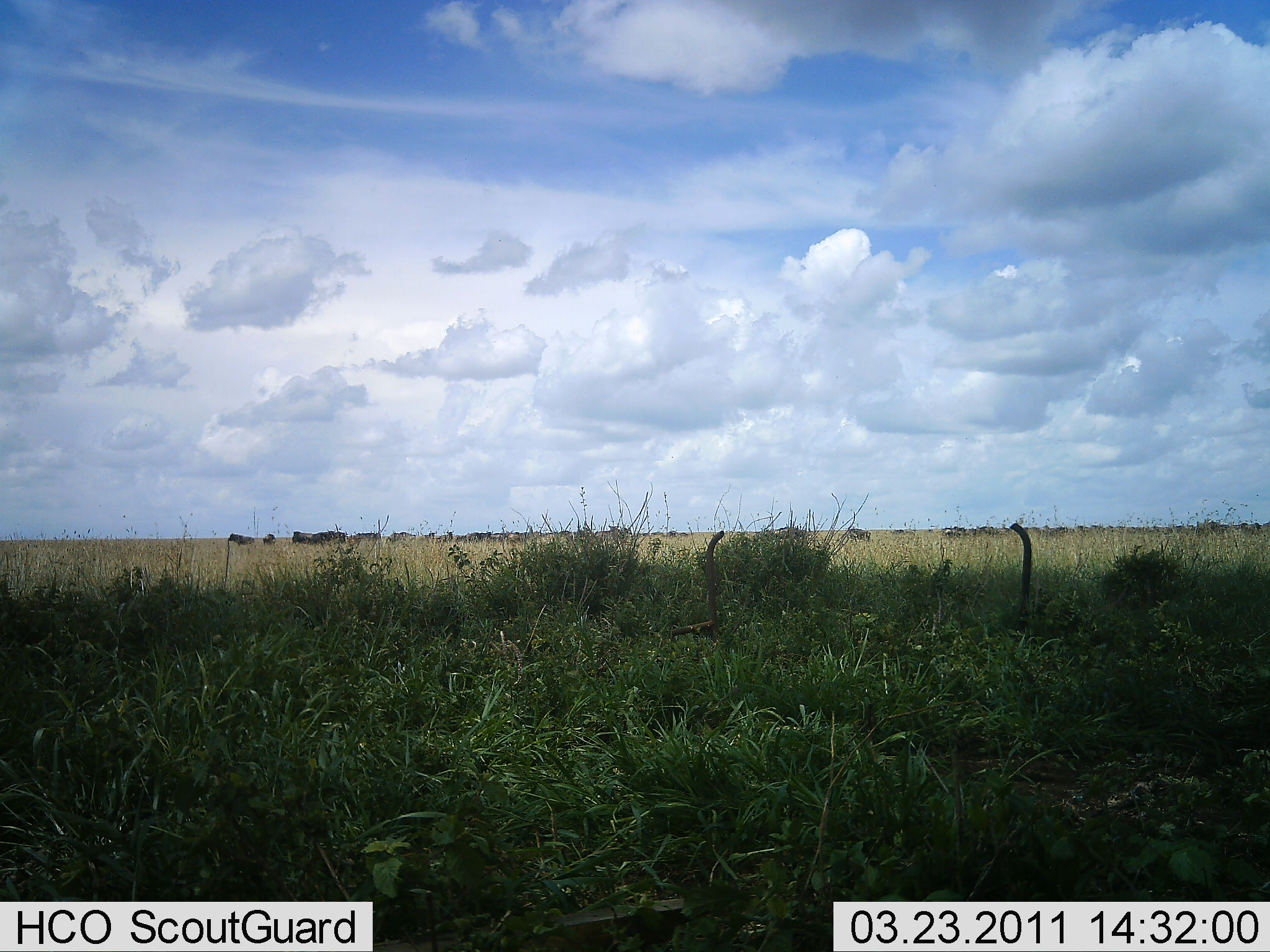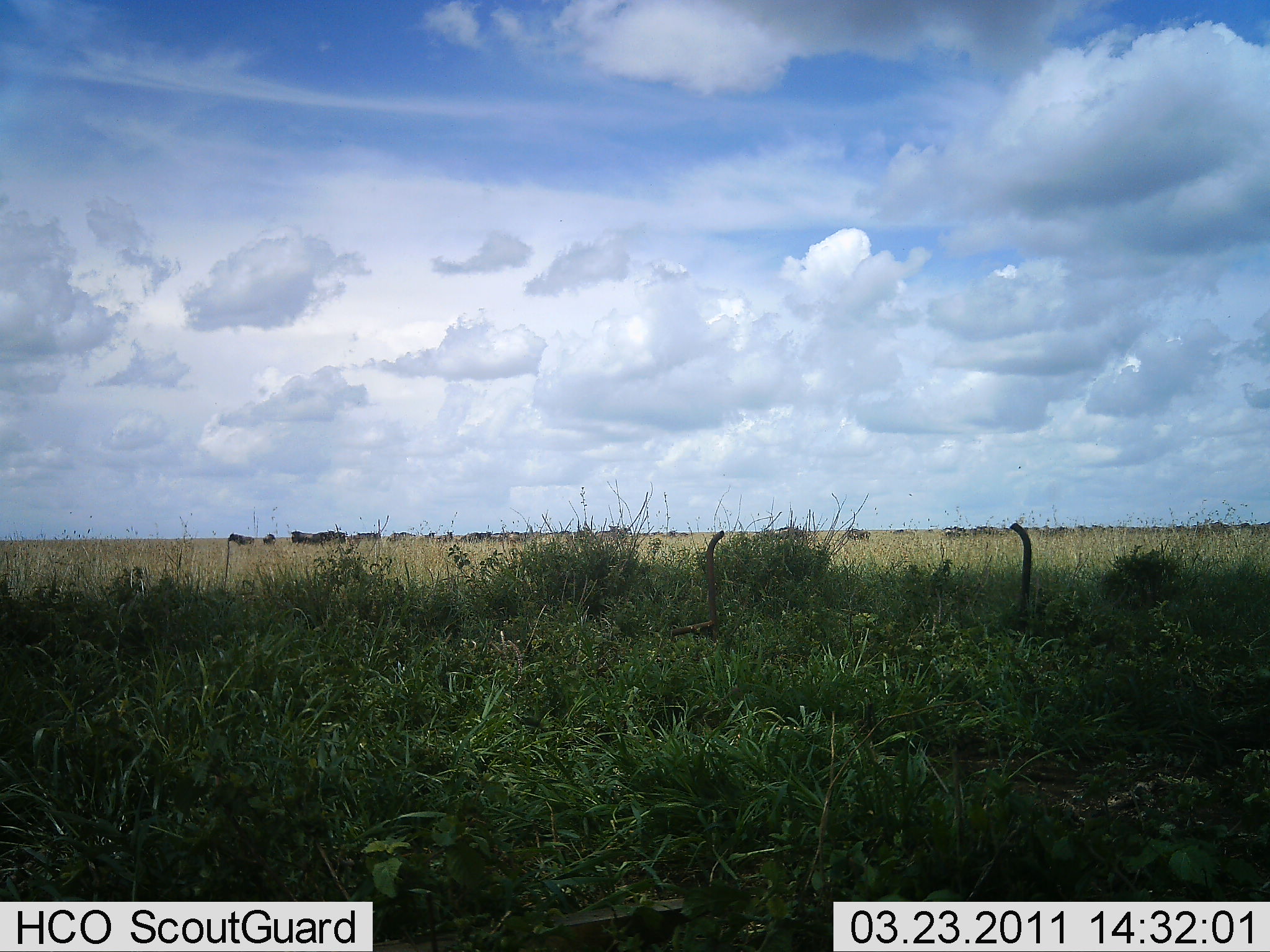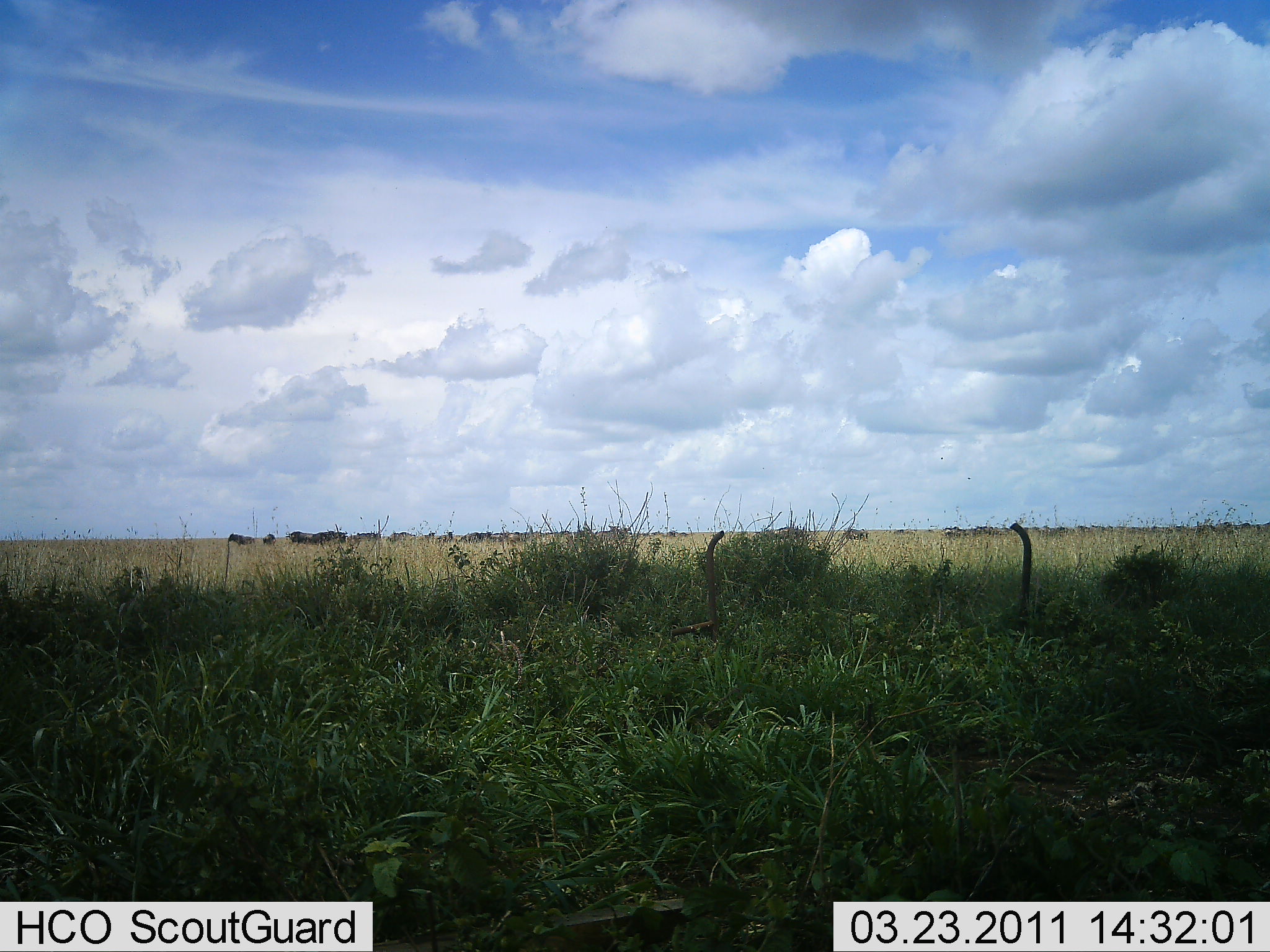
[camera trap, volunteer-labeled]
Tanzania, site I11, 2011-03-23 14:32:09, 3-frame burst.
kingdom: Animalia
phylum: Chordata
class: Mammalia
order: Artiodactyla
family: Bovidae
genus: Connochaetes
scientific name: Connochaetes taurinus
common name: blue wildebeest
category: wildebeest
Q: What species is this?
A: Wildebeest (blue wildebeest) (Connochaetes taurinus).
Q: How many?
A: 11-50.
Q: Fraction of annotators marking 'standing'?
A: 78%.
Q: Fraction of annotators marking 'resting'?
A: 11%.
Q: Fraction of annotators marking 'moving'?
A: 56%.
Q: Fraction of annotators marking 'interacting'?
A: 0%.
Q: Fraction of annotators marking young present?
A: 0%.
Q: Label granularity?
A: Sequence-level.